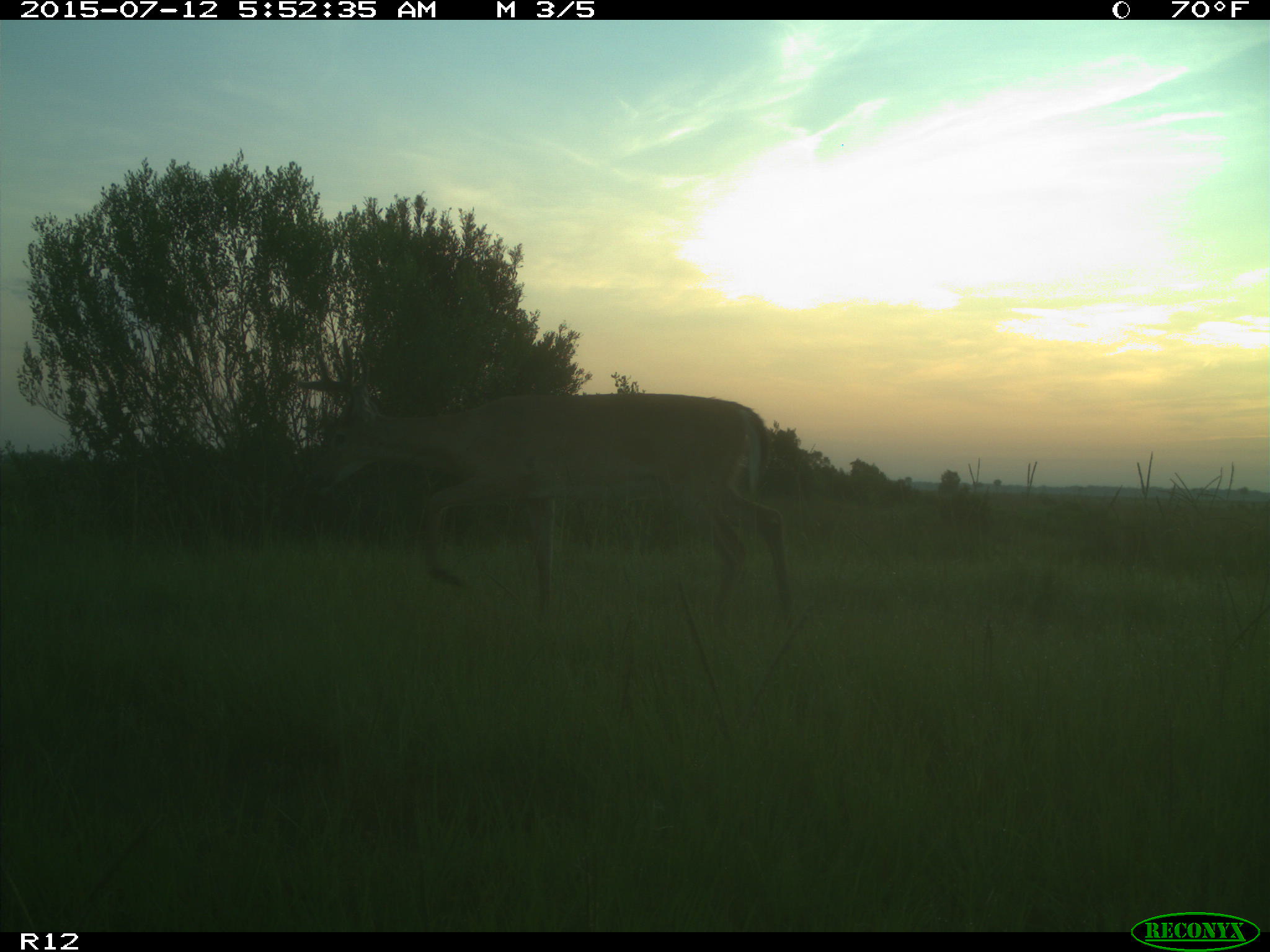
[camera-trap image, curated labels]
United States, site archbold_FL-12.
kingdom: Animalia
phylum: Chordata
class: Mammalia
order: Artiodactyla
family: Cervidae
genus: Odocoileus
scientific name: Odocoileus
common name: deer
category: unidentified deer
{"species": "unidentified deer (deer) (Odocoileus)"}